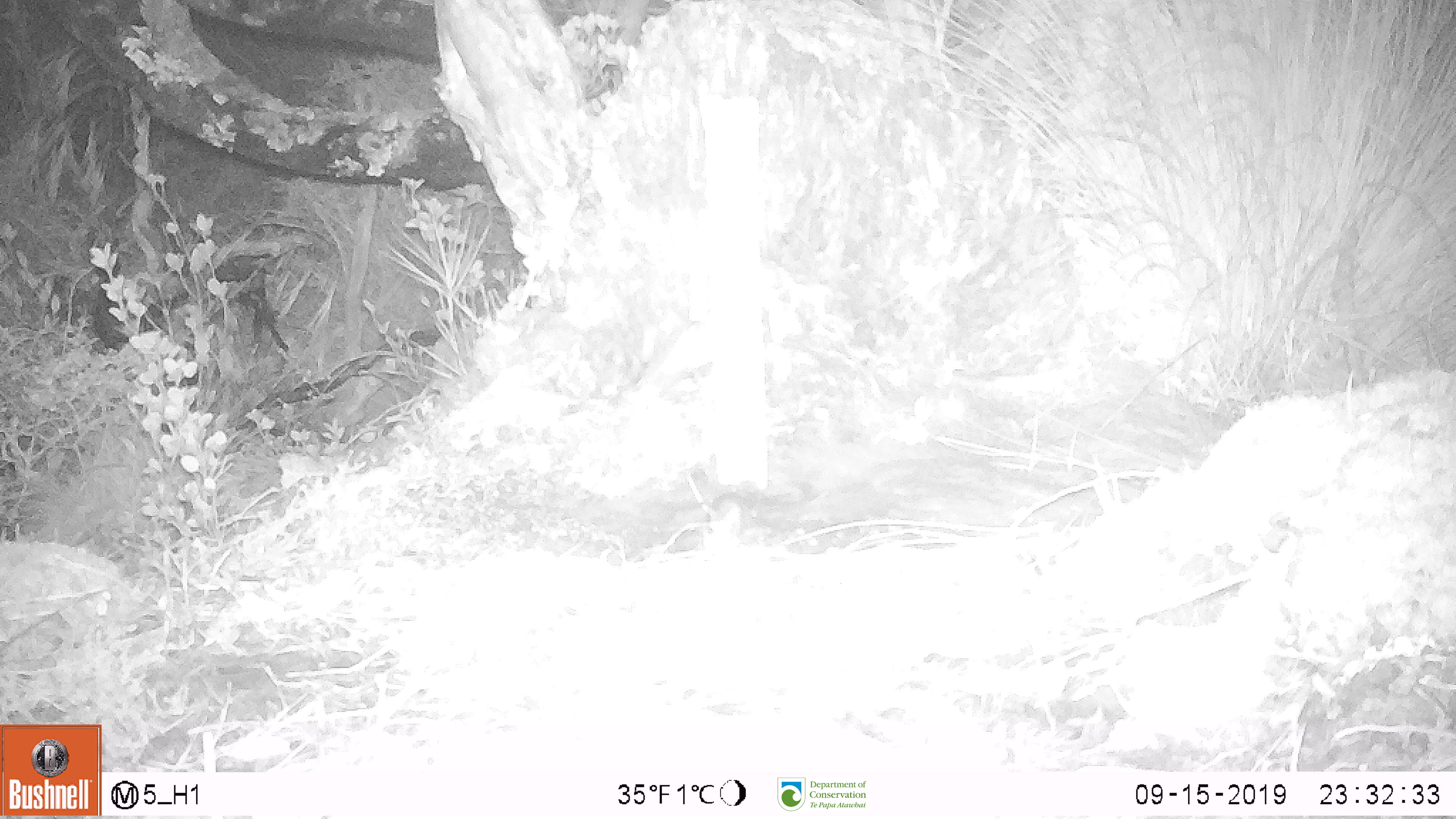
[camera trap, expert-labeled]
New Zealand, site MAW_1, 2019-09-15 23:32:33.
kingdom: Animalia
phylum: Chordata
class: Mammalia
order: Rodentia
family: Muridae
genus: Mus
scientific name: Mus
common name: mouse